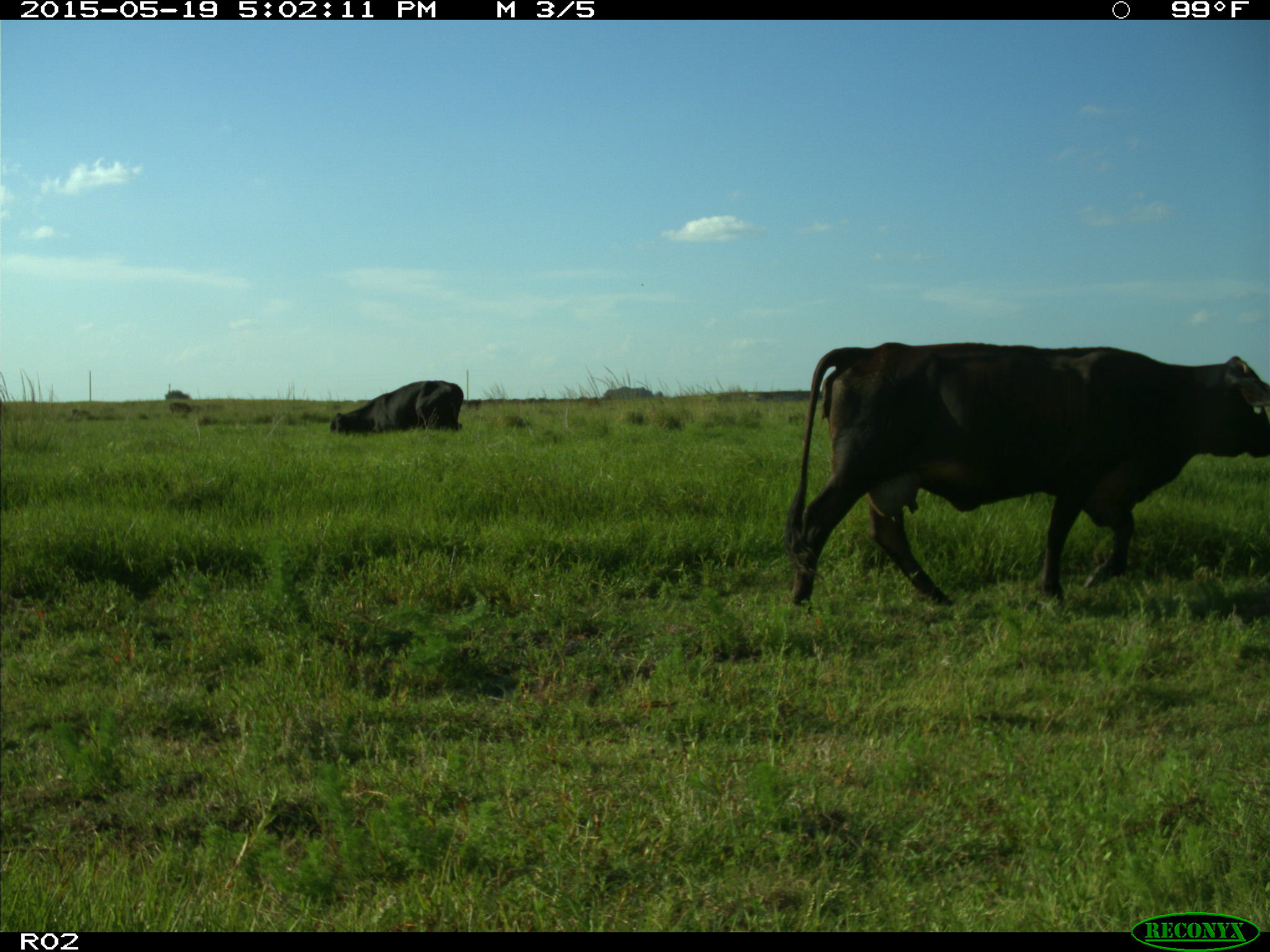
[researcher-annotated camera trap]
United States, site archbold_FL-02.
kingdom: Animalia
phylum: Chordata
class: Mammalia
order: Artiodactyla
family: Bovidae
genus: Bos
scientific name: Bos taurus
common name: domestic cow